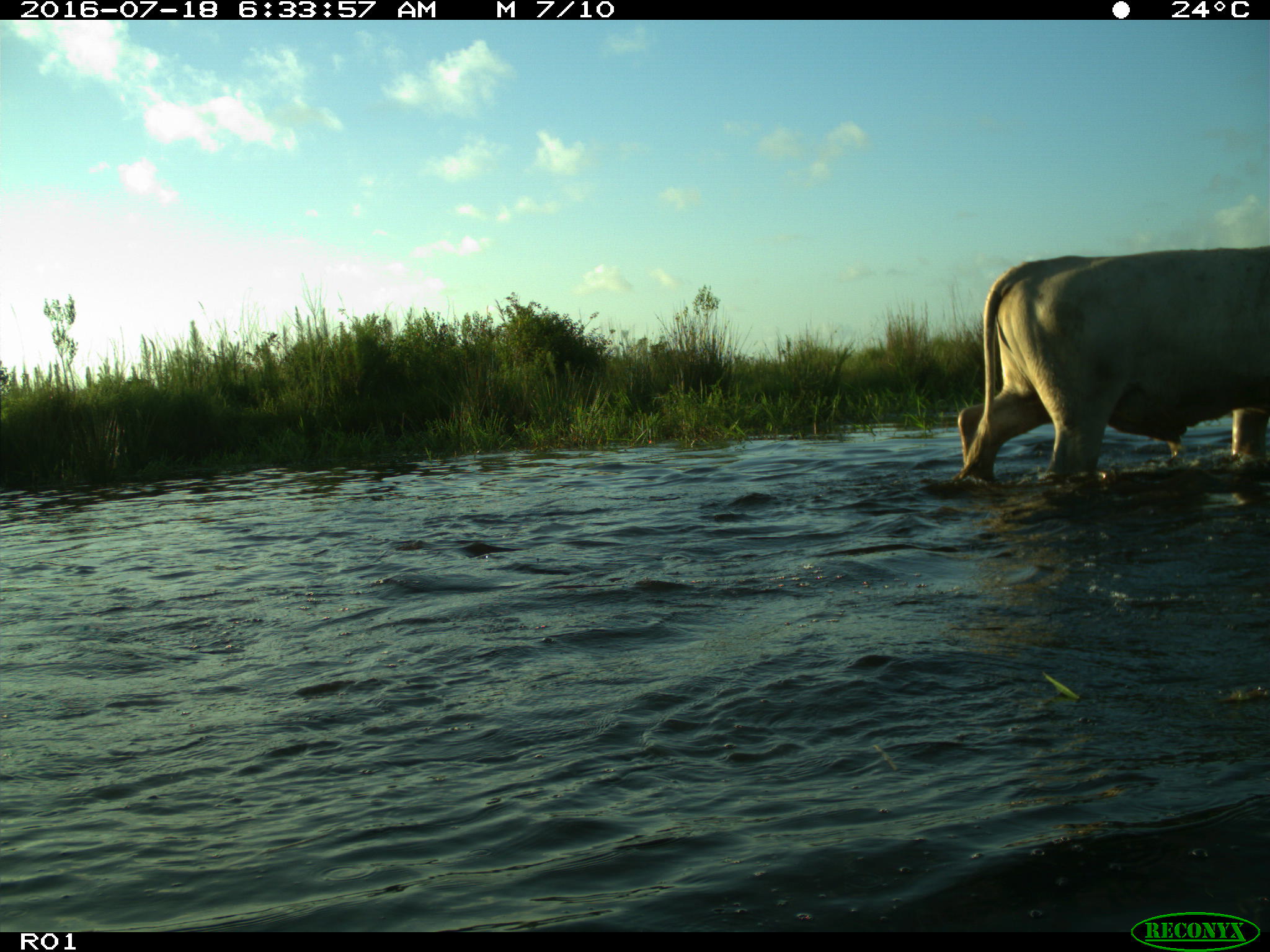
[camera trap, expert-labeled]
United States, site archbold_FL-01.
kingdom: Animalia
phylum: Chordata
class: Mammalia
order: Artiodactyla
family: Bovidae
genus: Bos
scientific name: Bos taurus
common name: domestic cow